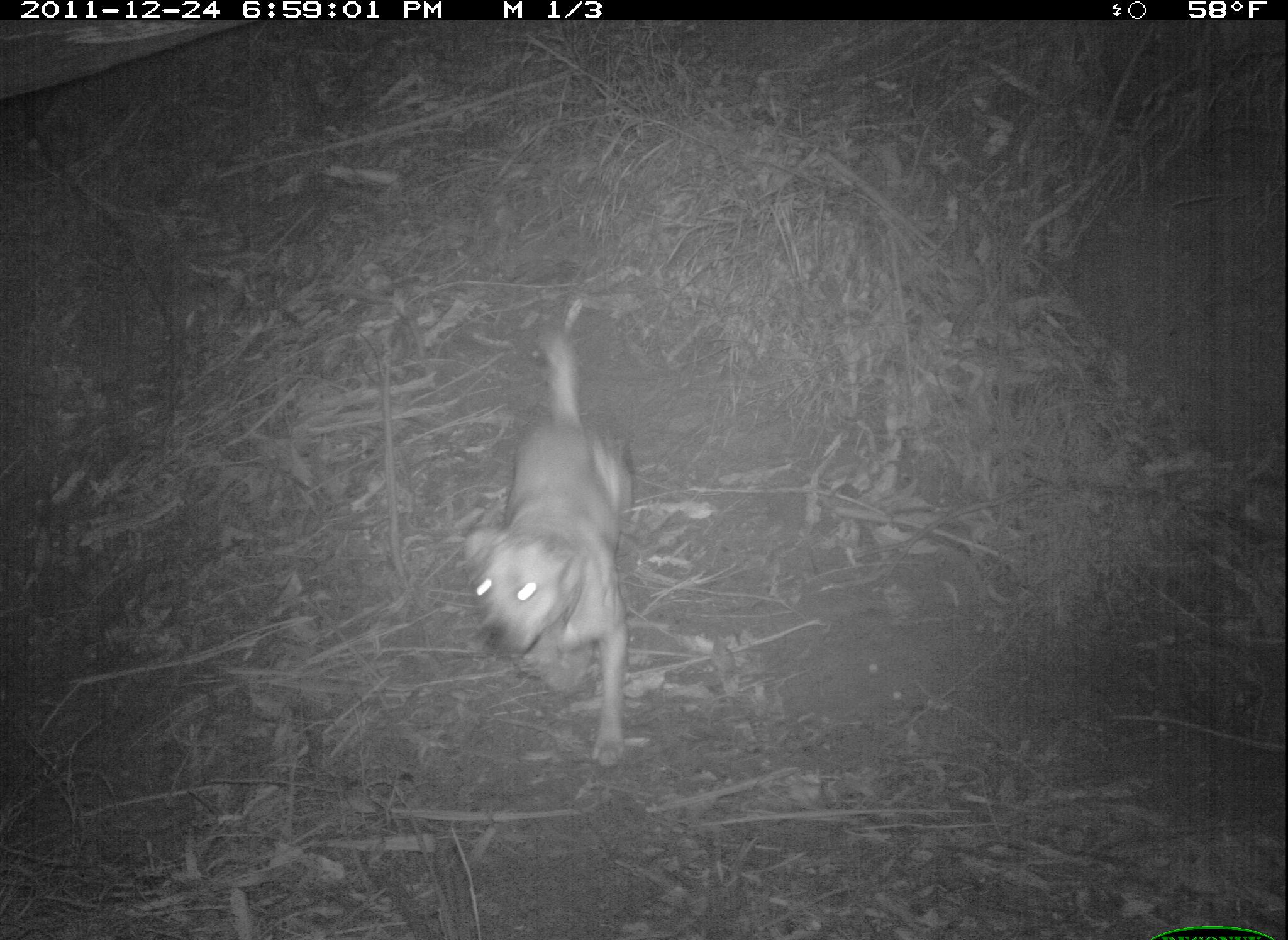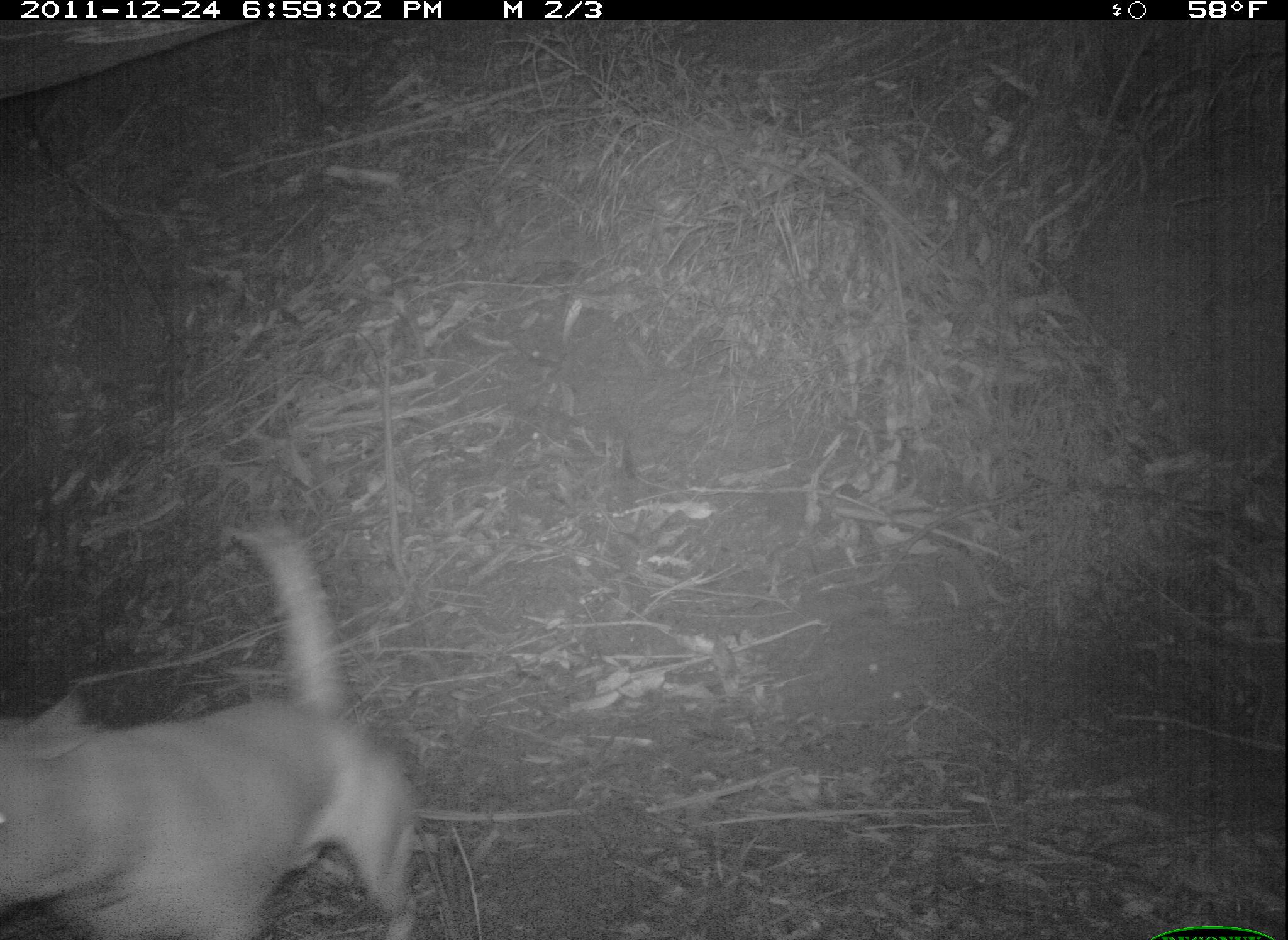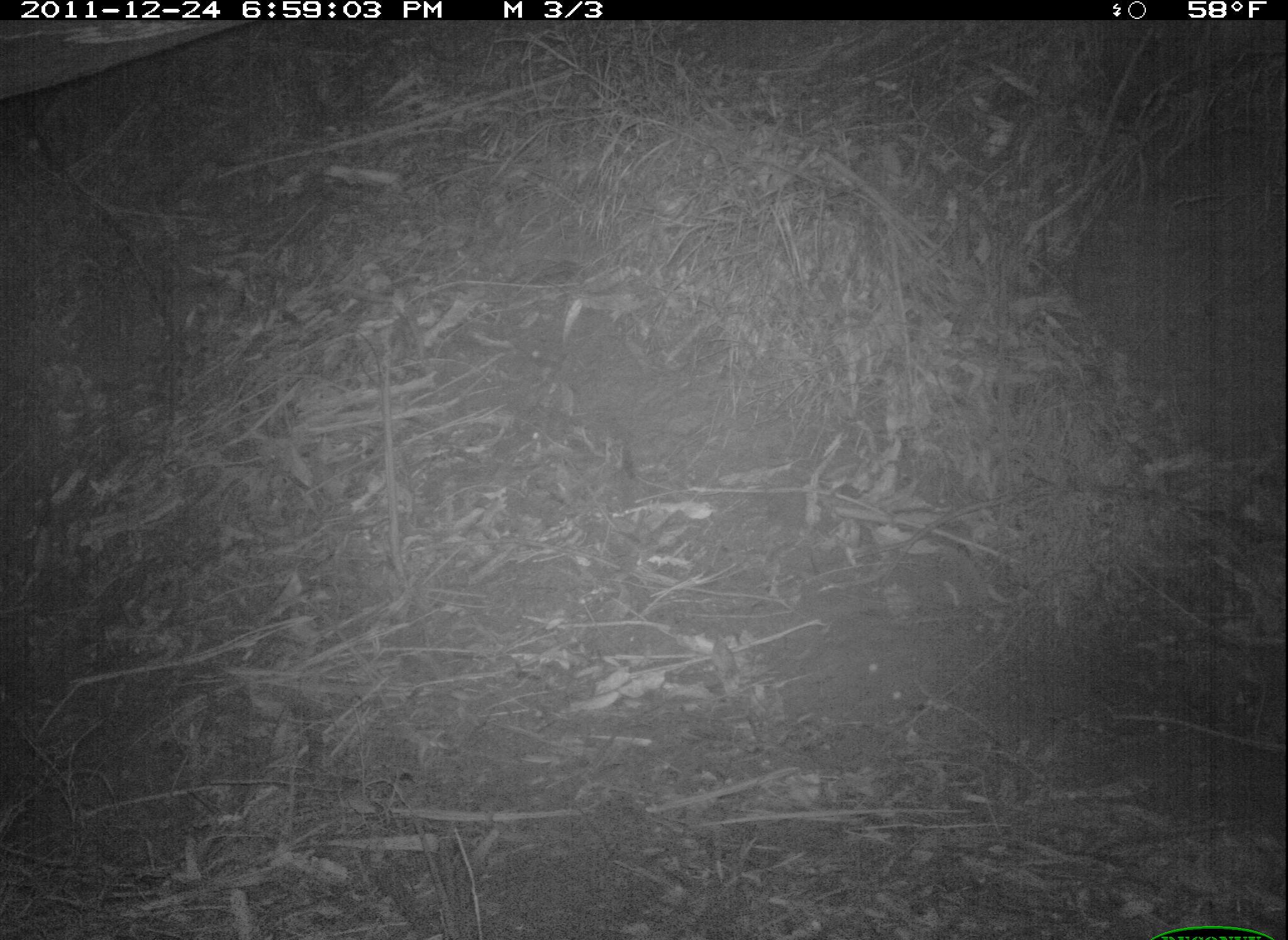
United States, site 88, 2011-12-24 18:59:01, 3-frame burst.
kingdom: Animalia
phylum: Chordata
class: Mammalia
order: Carnivora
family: Canidae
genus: Canis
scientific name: Canis familiaris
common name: domestic dog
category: dog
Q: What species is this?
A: Dog (domestic dog) (Canis familiaris).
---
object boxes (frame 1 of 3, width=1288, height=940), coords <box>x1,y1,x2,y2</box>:
dog: <box>454,319,670,788</box>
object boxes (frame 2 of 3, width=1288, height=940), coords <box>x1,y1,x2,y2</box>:
dog: <box>3,509,441,940</box>